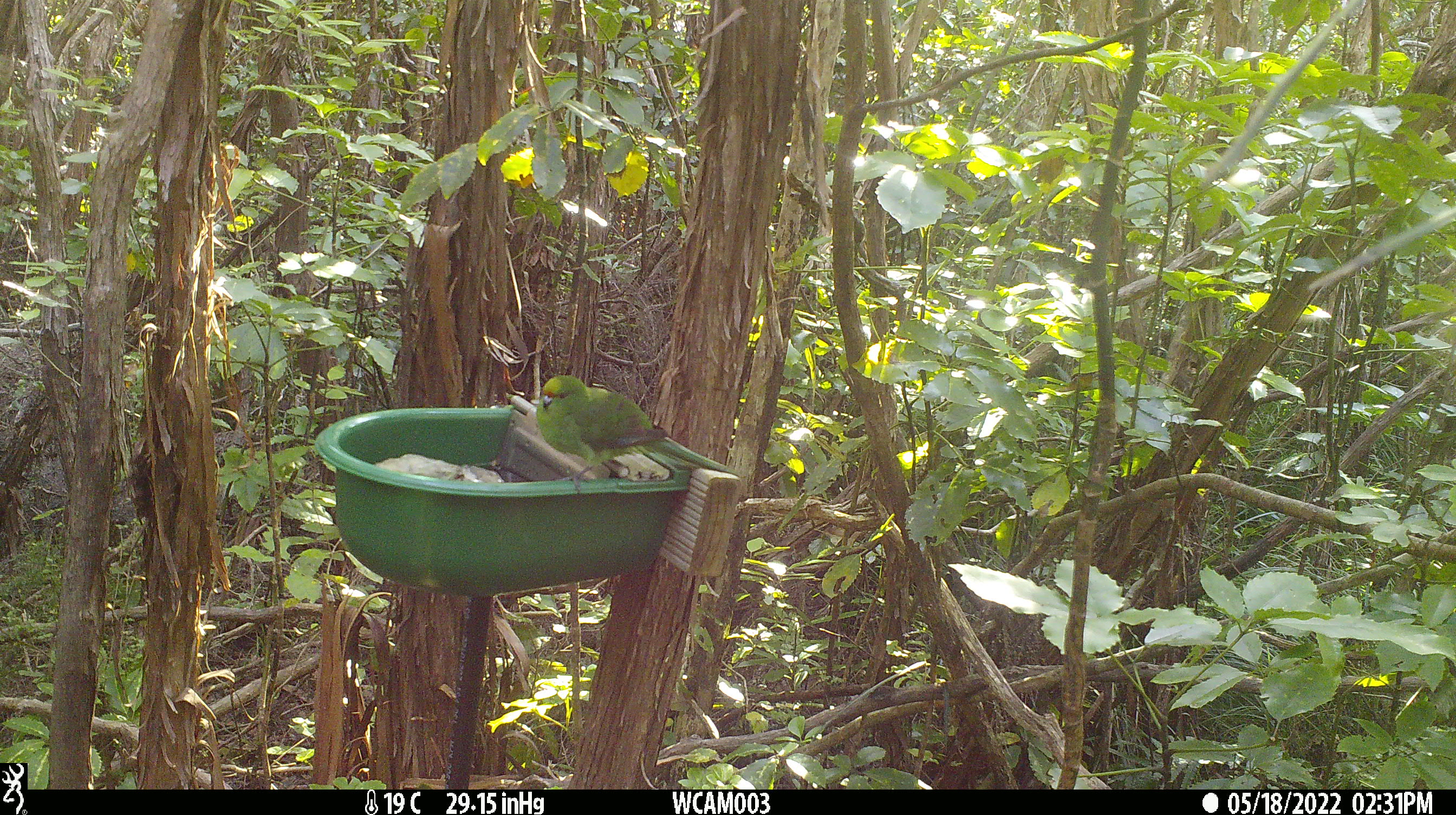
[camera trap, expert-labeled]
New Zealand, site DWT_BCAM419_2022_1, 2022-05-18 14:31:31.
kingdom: Animalia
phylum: Chordata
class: Aves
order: Psittaciformes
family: Psittaculidae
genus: Cyanoramphus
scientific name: Cyanoramphus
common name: parakeet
Parakeet (Cyanoramphus).